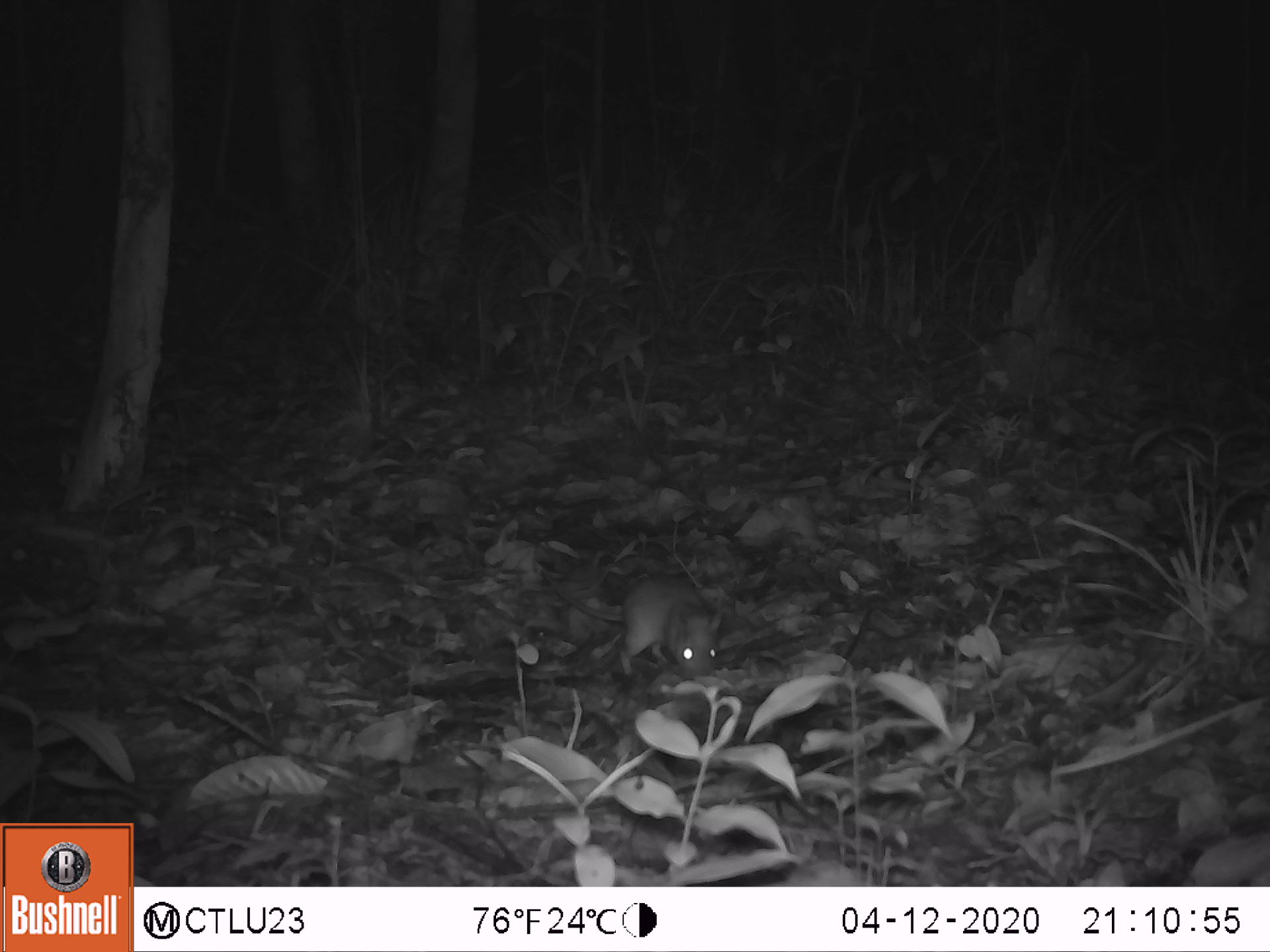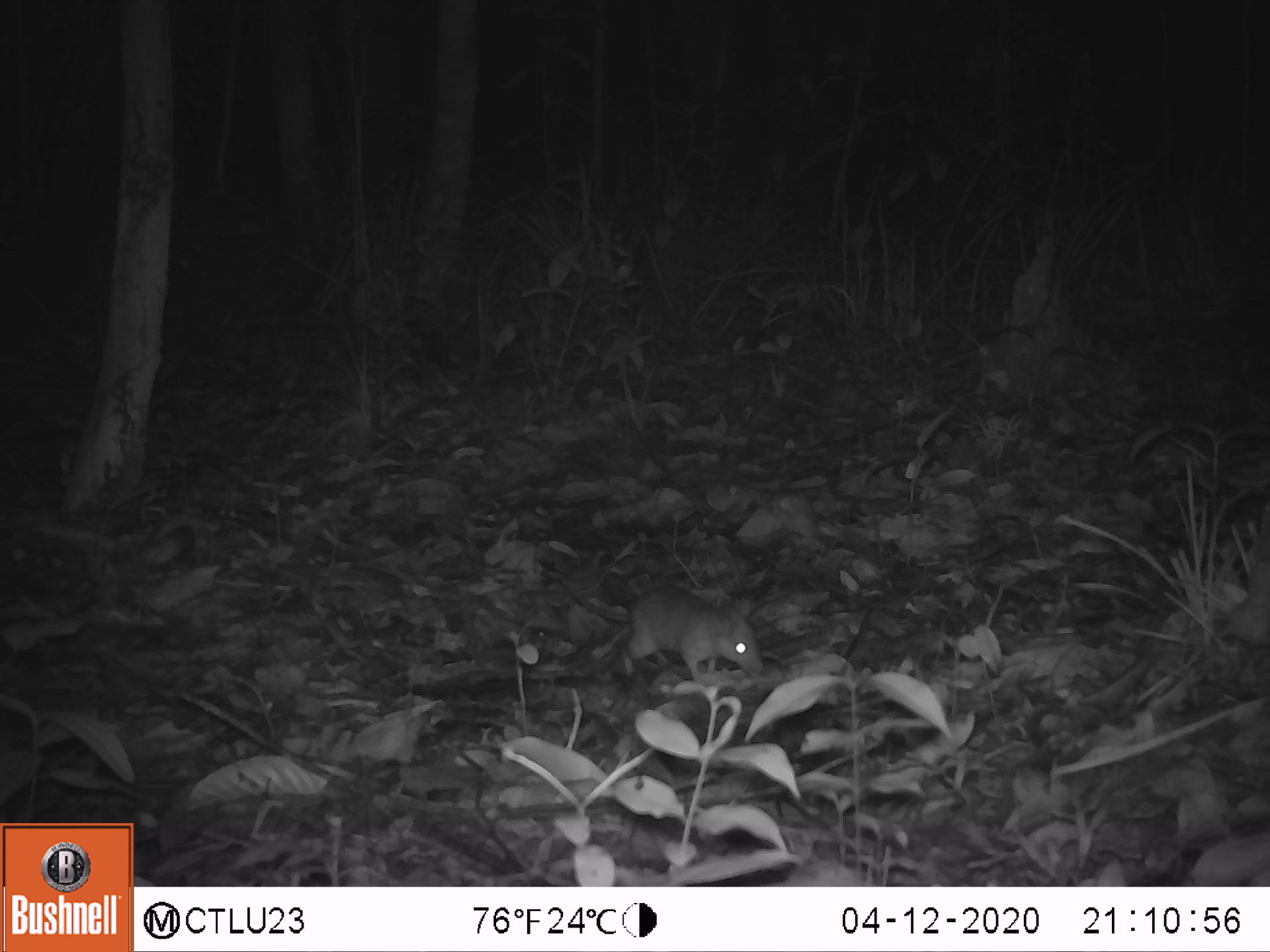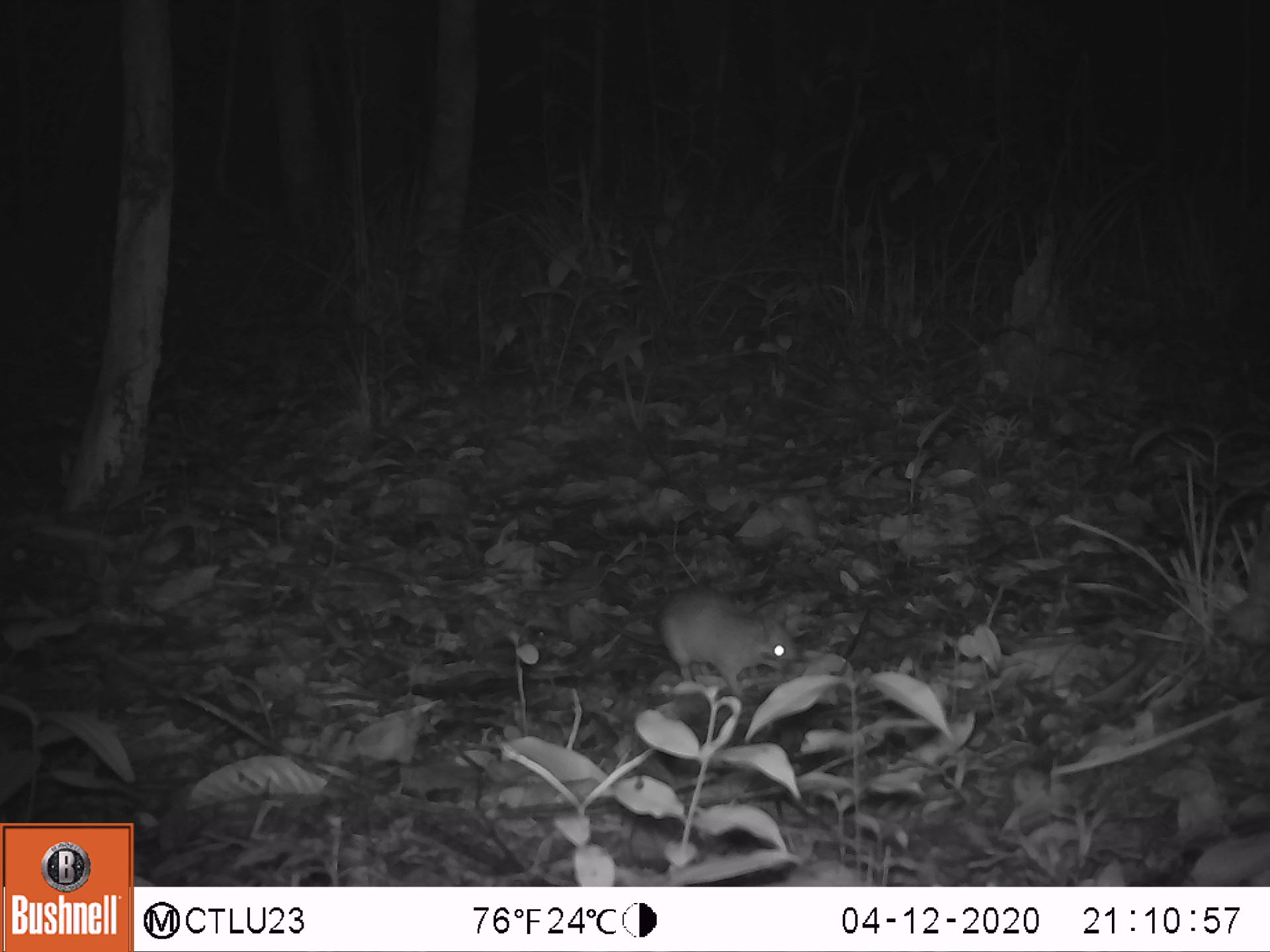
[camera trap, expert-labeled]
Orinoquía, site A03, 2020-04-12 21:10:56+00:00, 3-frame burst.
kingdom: Animalia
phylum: Chordata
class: Mammalia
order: Rodentia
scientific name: Rodentia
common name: rodent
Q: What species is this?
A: Rodent (Rodentia).